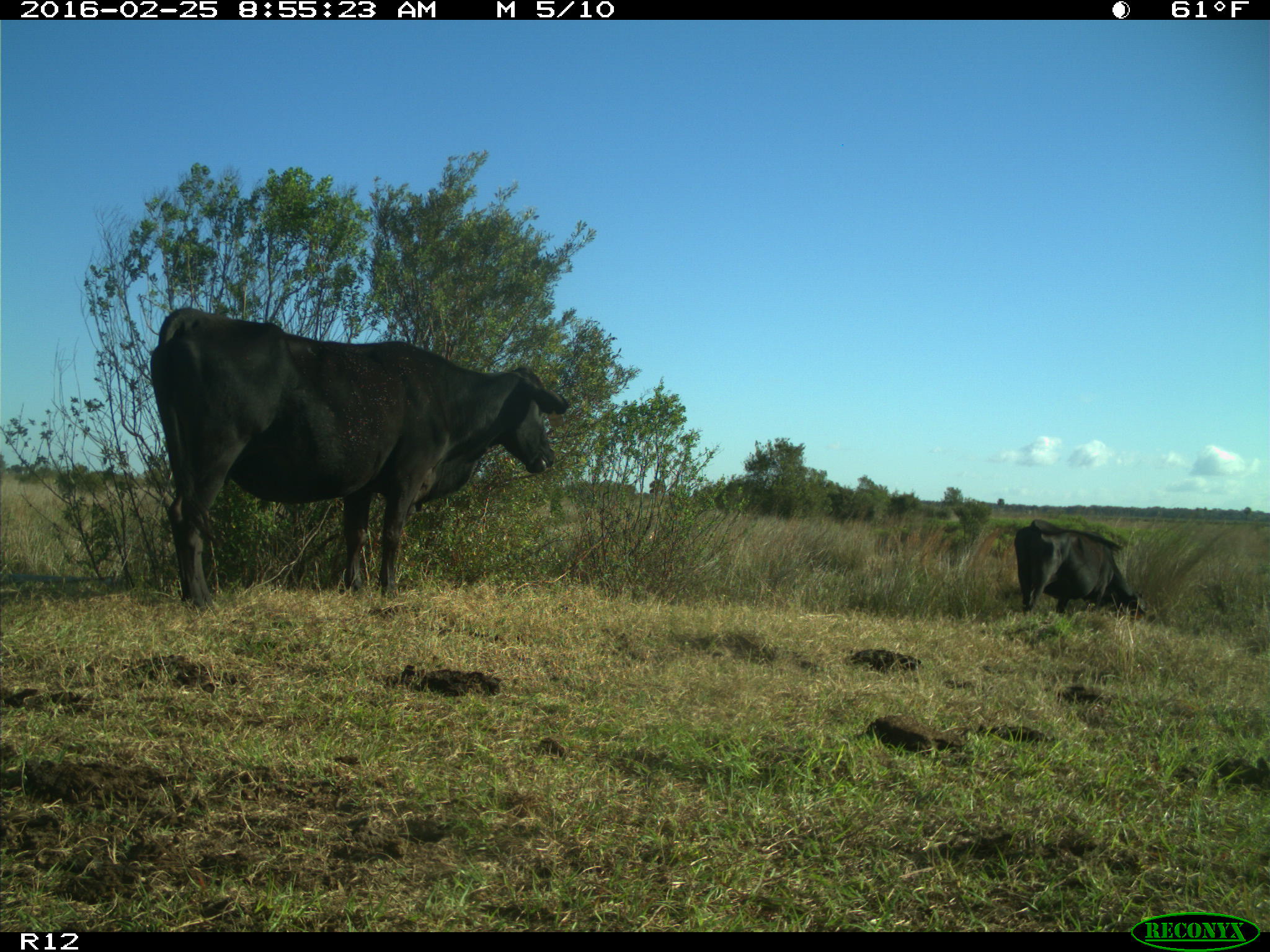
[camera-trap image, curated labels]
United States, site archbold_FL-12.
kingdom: Animalia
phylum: Chordata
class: Mammalia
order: Artiodactyla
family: Bovidae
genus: Bos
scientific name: Bos taurus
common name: domestic cow